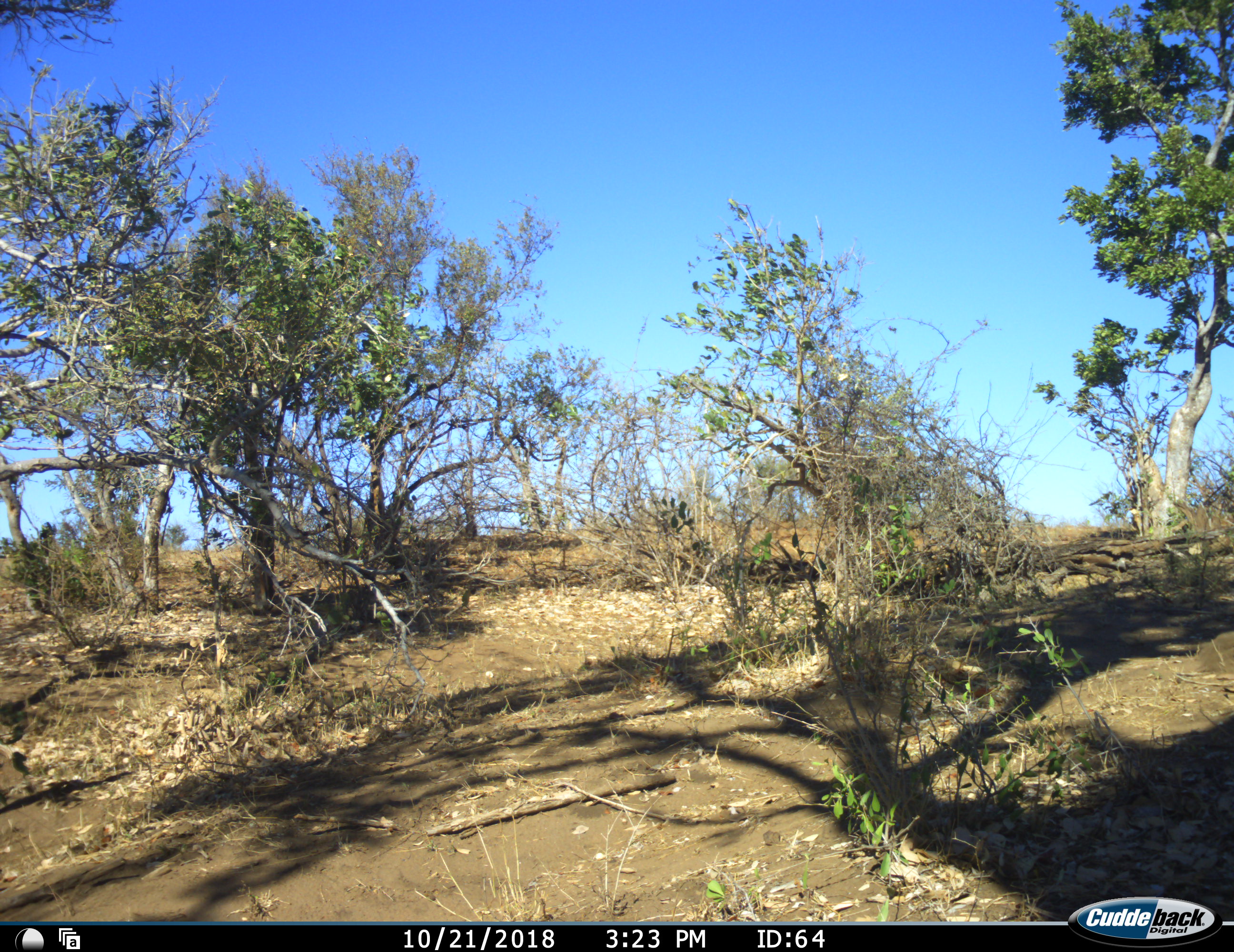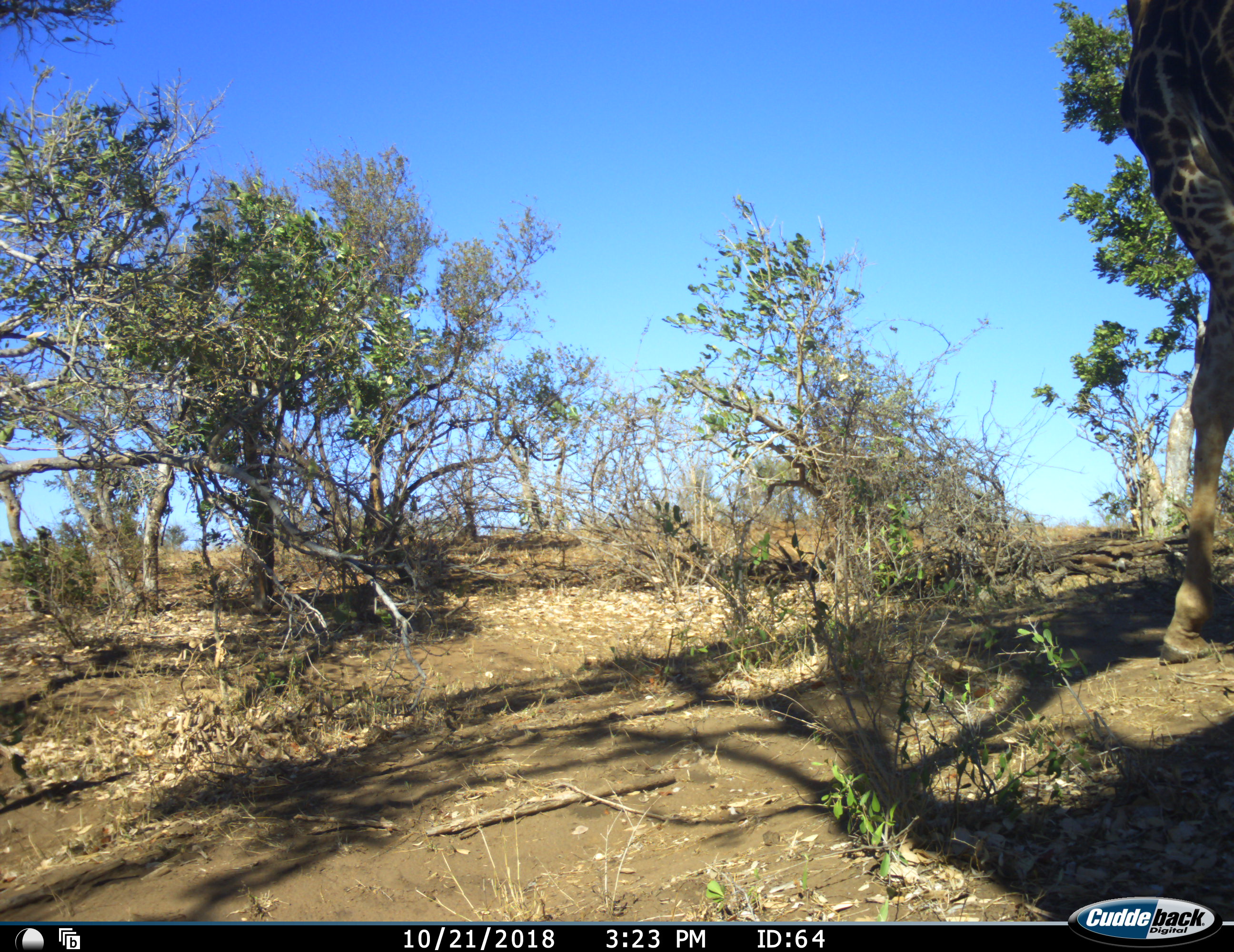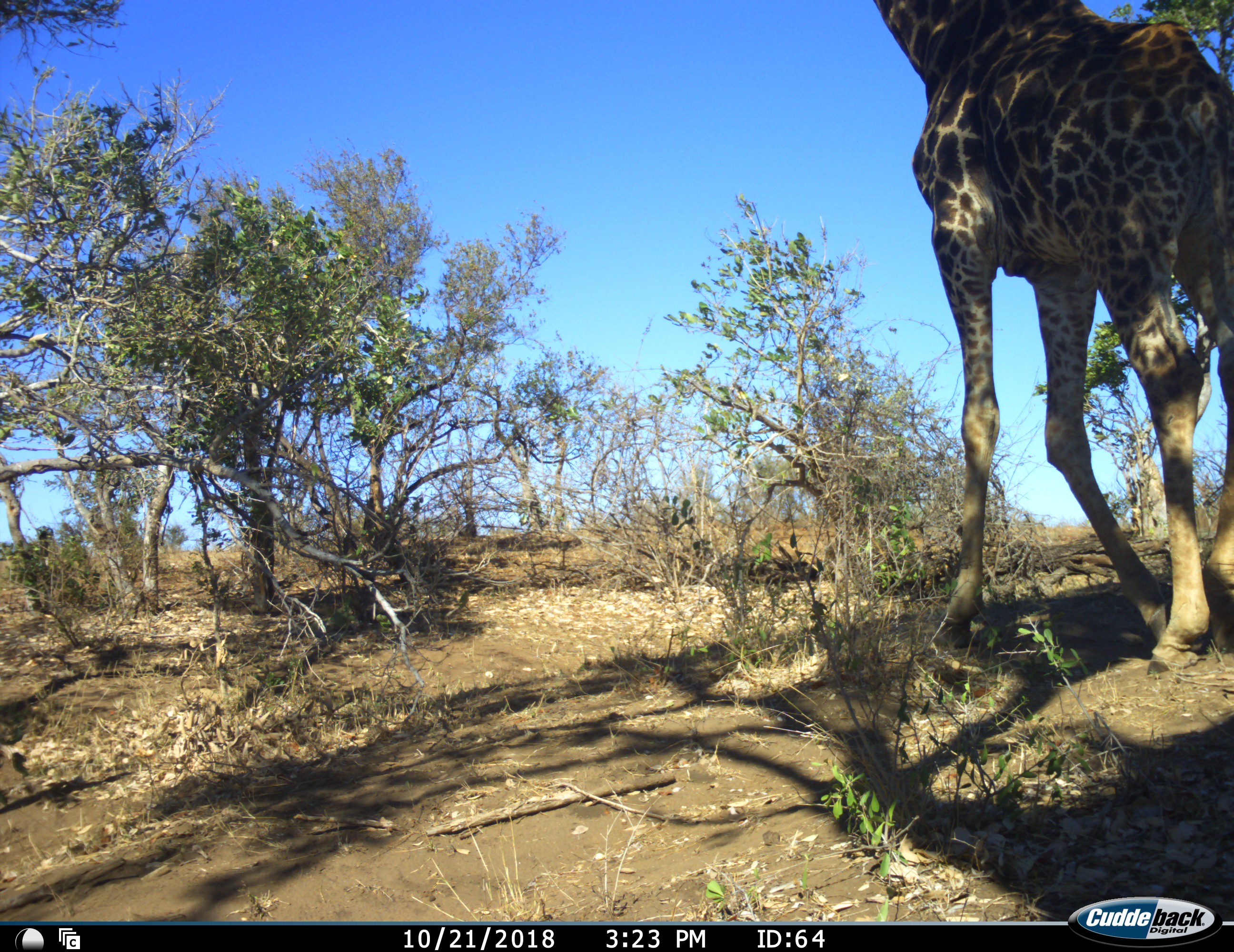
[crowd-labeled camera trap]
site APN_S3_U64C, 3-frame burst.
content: unidentified animal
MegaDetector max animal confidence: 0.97